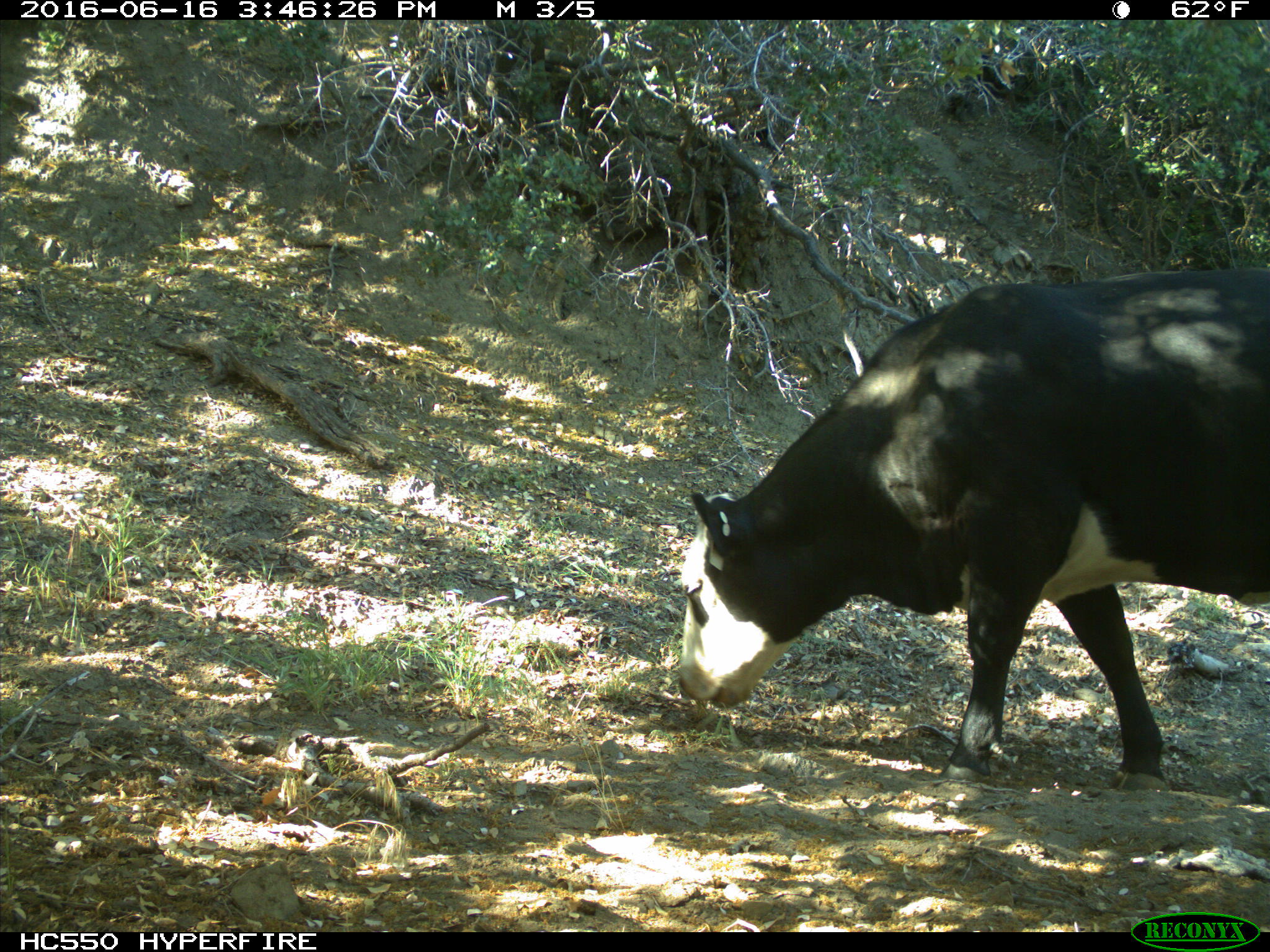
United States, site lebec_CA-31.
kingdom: Animalia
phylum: Chordata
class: Mammalia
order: Artiodactyla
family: Bovidae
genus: Bos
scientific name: Bos taurus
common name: domestic cow